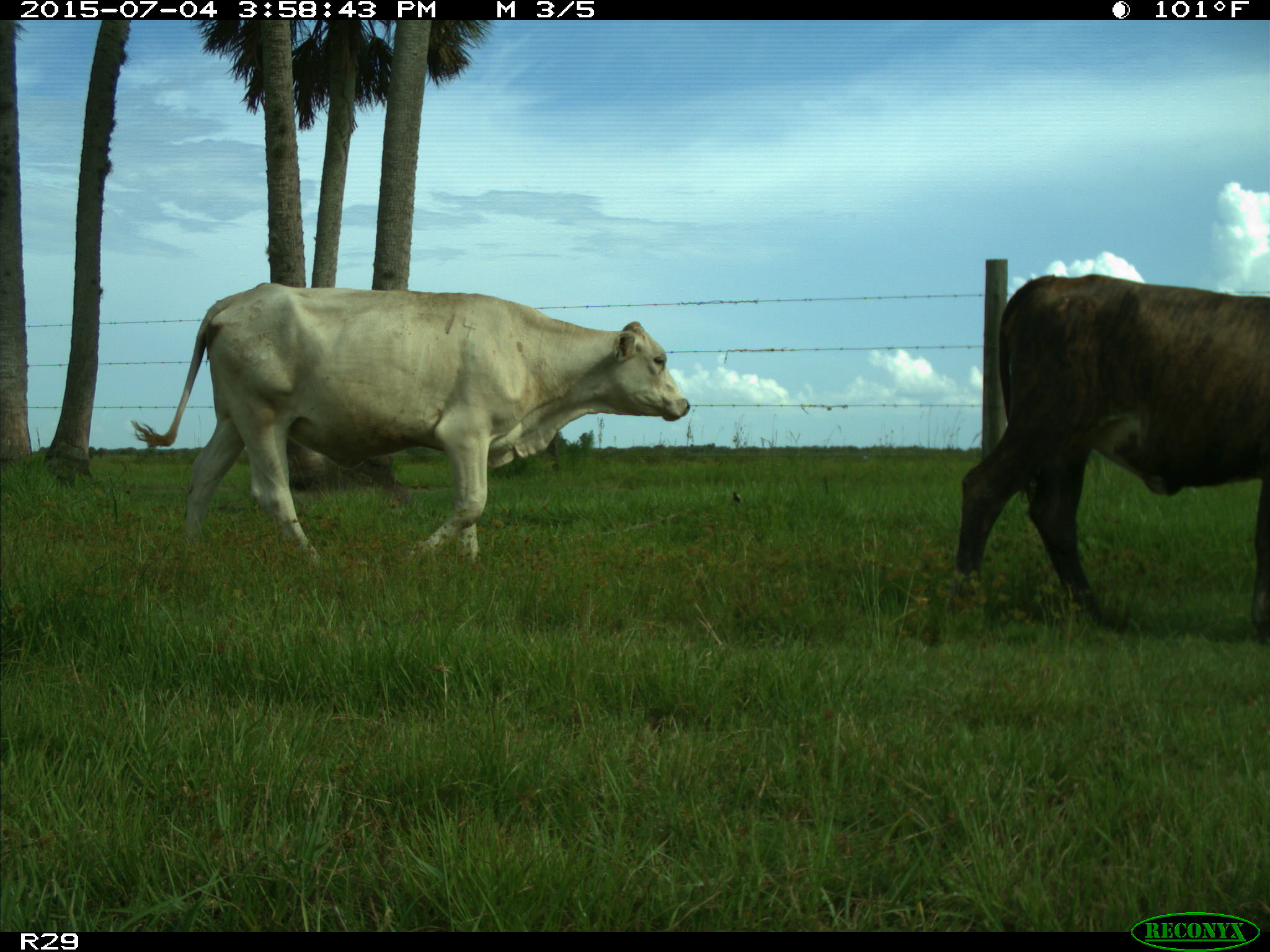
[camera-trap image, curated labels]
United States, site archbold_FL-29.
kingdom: Animalia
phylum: Chordata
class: Mammalia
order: Artiodactyla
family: Bovidae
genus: Bos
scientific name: Bos taurus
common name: domestic cow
Bos taurus (domestic cow).